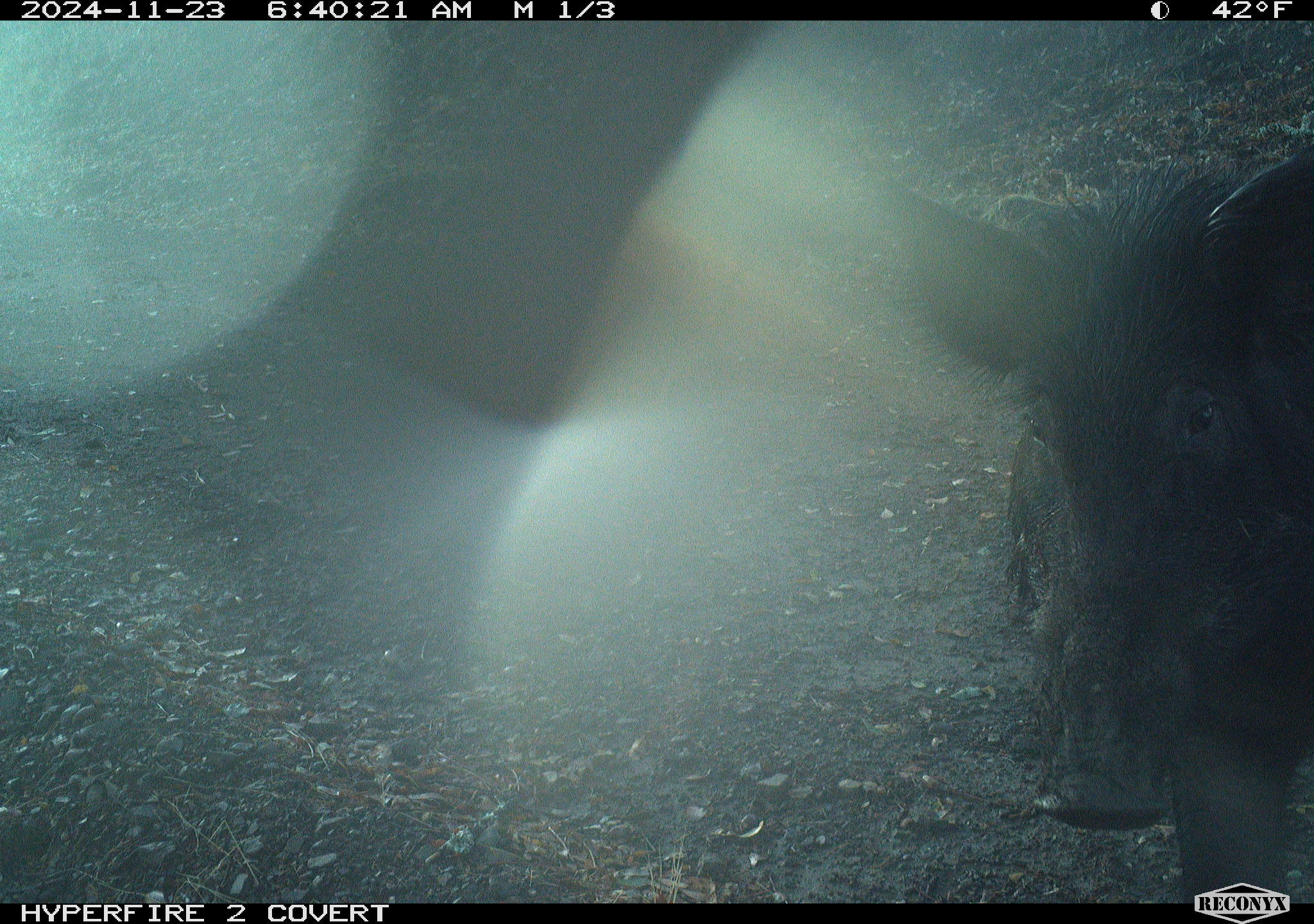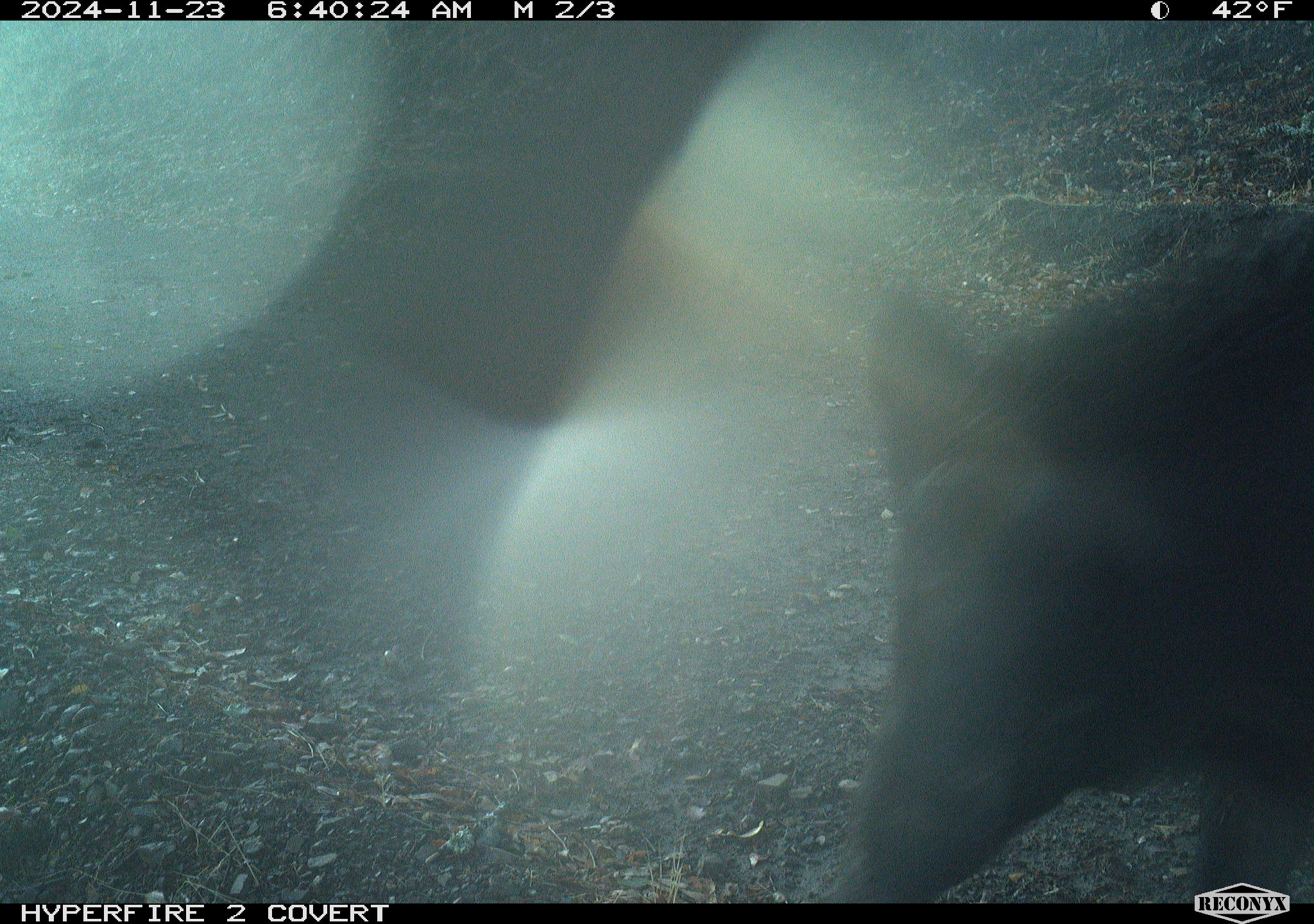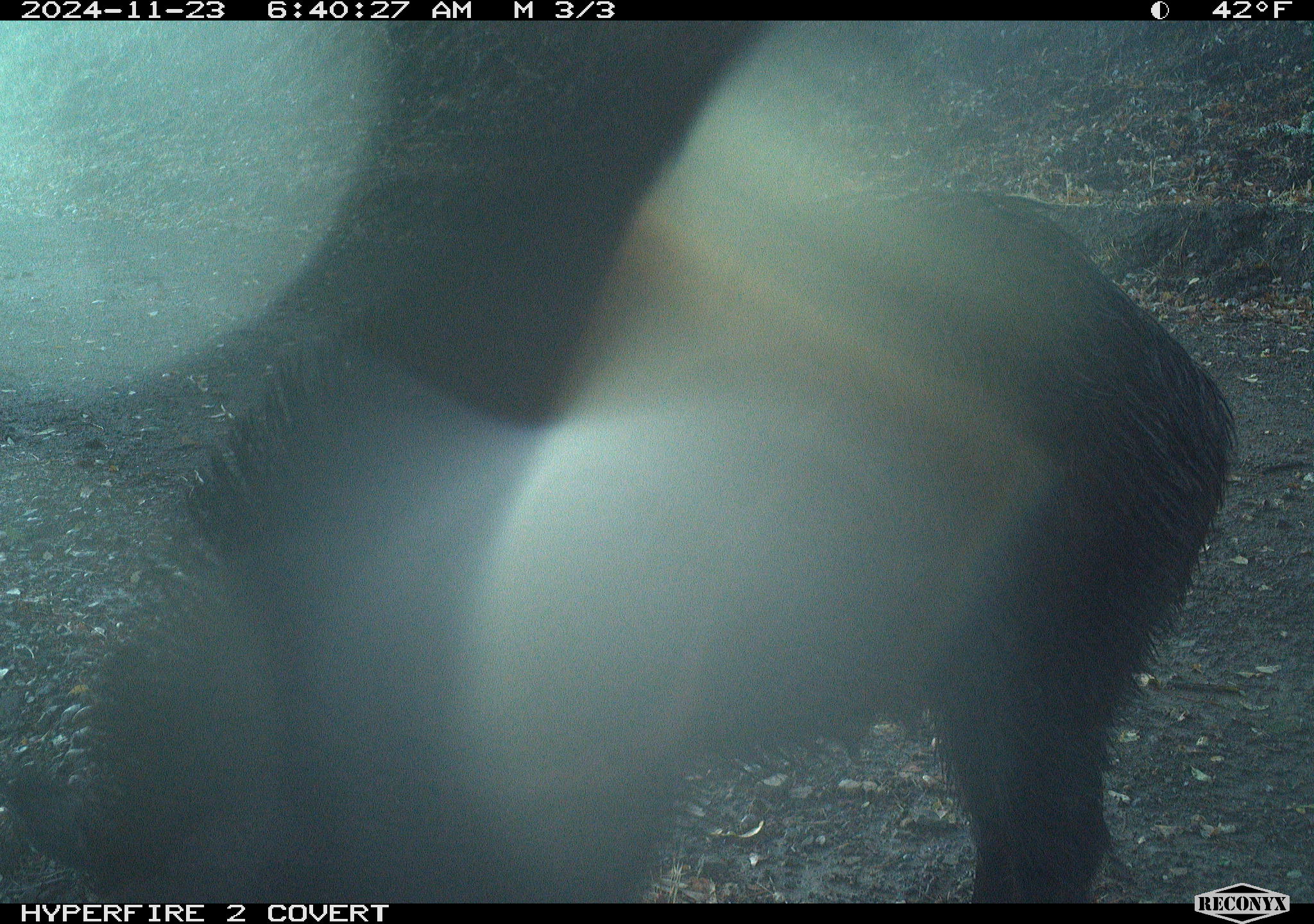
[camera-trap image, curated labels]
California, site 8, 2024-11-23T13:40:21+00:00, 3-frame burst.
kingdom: Animalia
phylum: Chordata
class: Mammalia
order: Artiodactyla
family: Suidae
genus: Sus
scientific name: Sus scrofa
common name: wild boar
Wild boar (Sus scrofa).